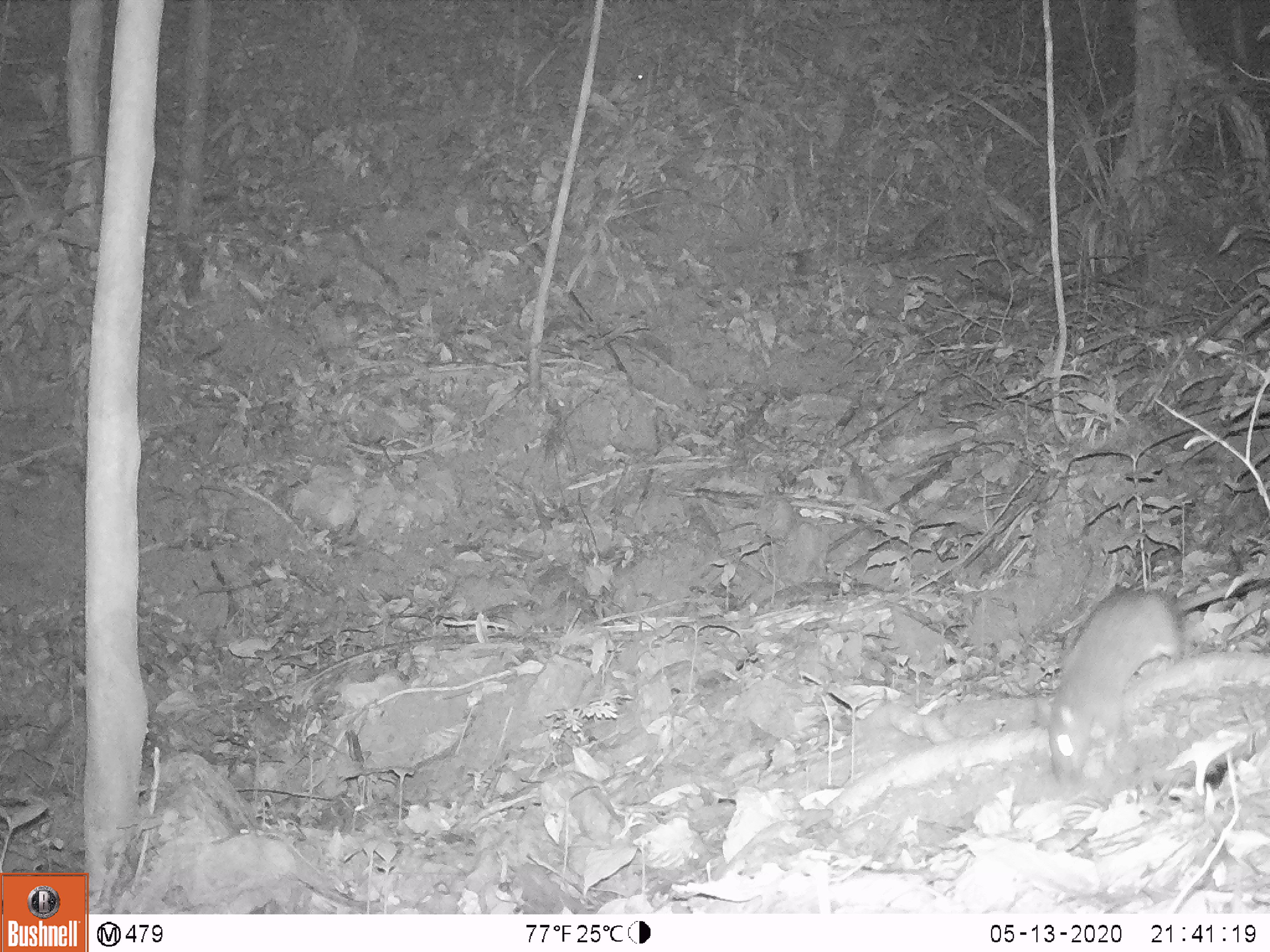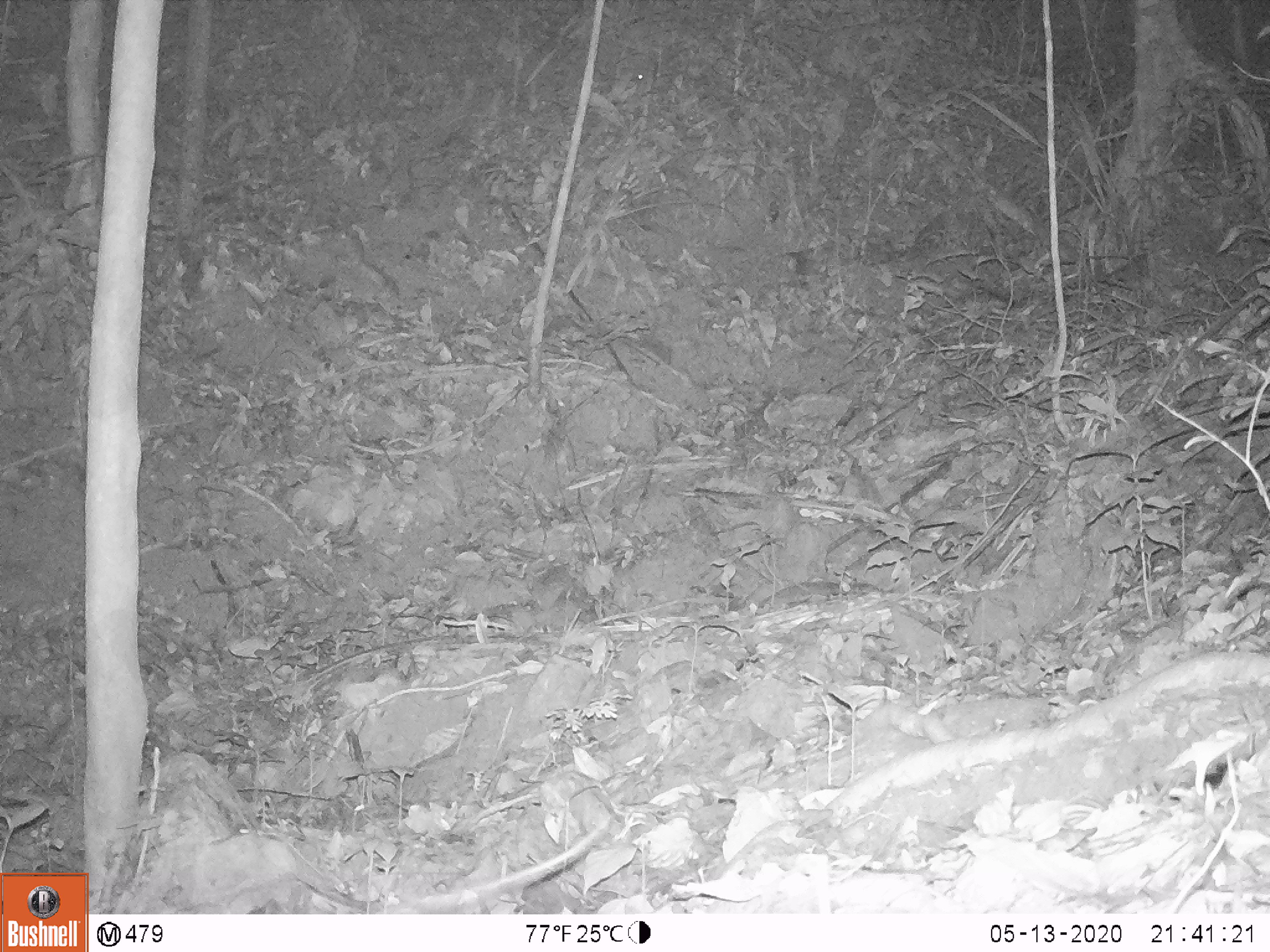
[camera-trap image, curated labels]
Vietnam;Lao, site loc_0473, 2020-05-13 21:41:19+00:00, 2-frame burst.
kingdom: Animalia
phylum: Chordata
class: Mammalia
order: Rodentia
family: Muridae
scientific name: Muridae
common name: old-world mice and rats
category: unidentified murid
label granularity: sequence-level